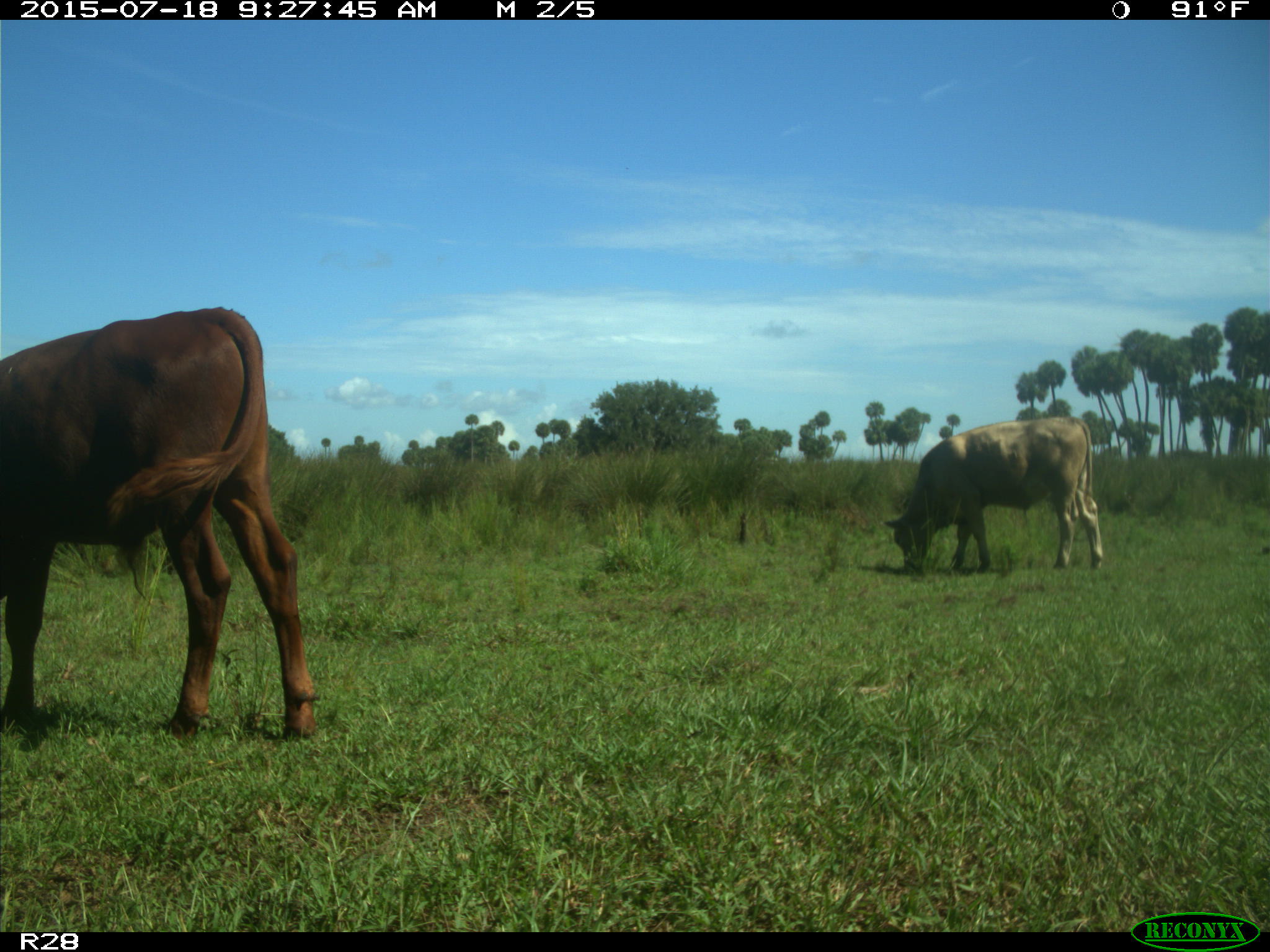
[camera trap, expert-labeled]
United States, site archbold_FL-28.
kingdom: Animalia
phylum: Chordata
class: Mammalia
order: Artiodactyla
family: Bovidae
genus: Bos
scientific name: Bos taurus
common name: domestic cow